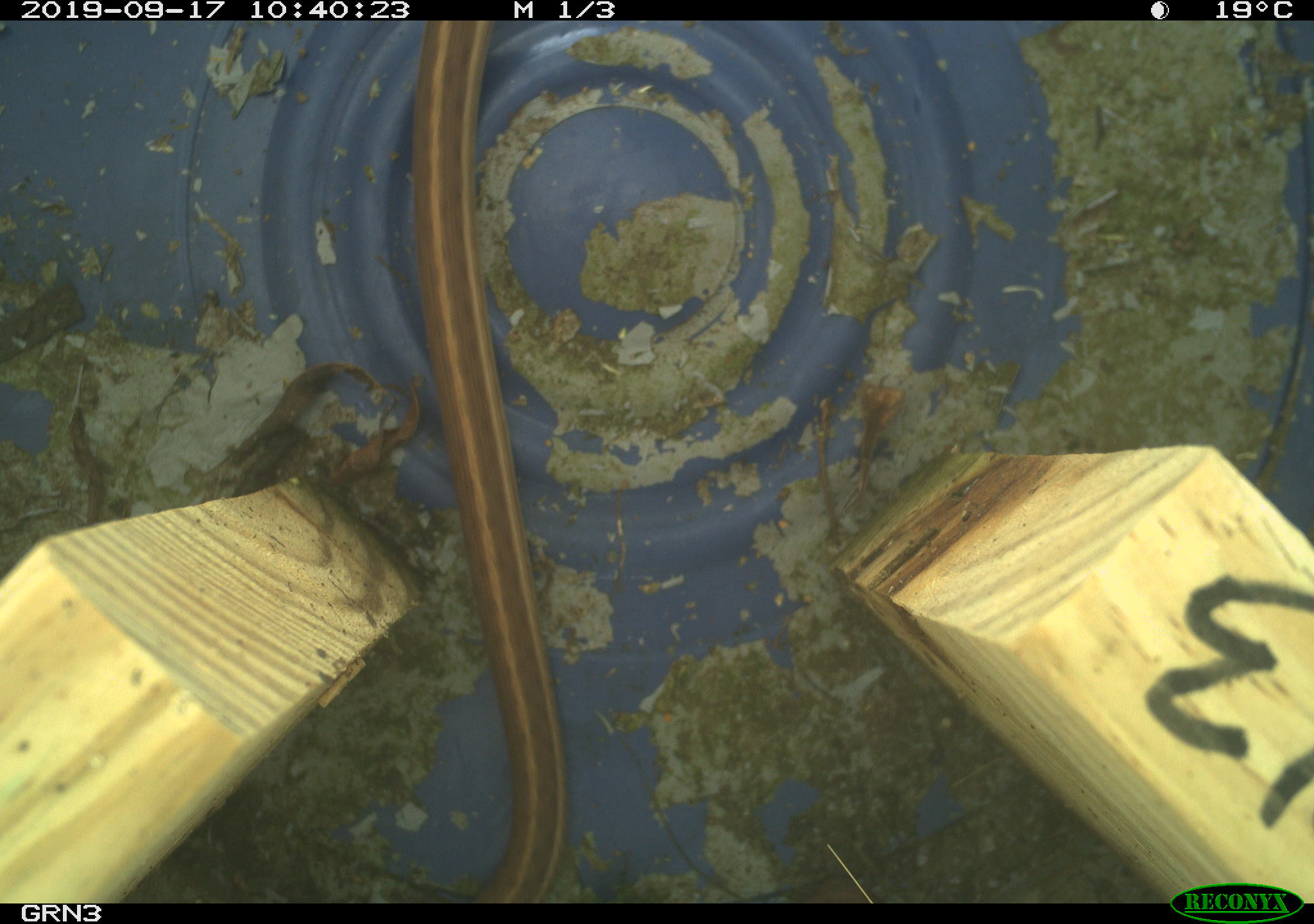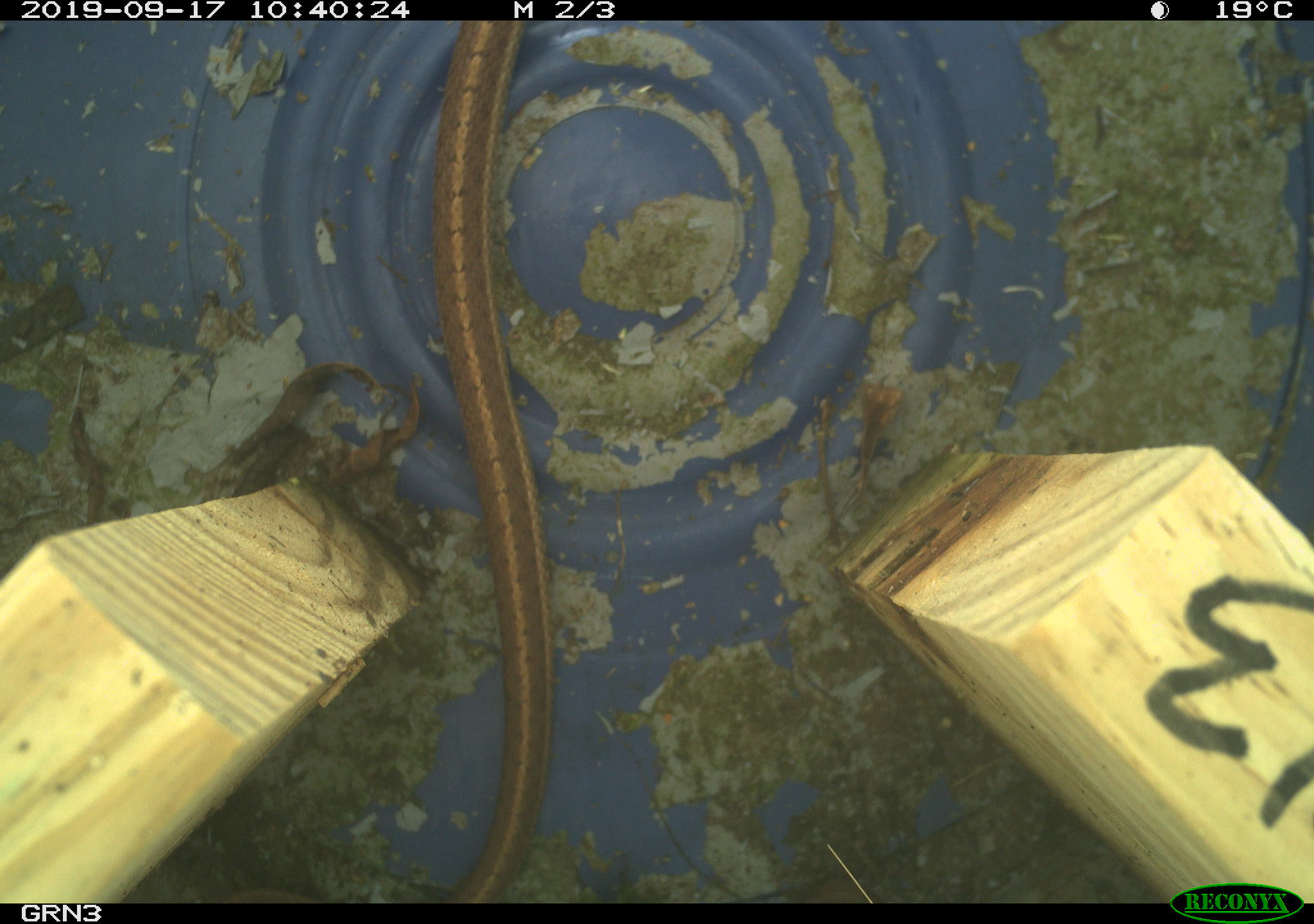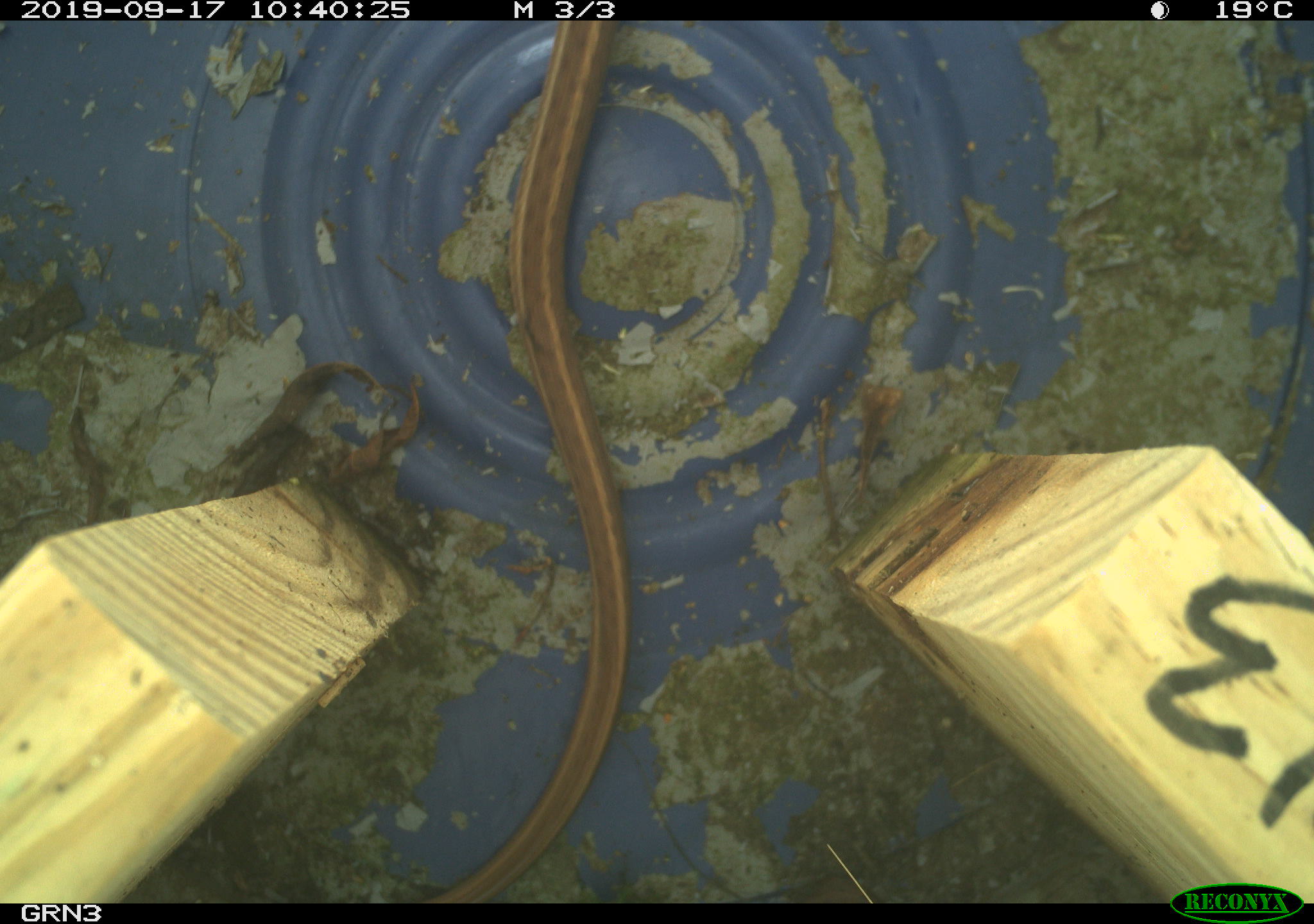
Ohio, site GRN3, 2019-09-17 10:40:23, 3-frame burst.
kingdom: Animalia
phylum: Chordata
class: Reptilia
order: Squamata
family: Colubridae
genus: Thamnophis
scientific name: Thamnophis sirtalis sirtalis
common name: eastern gartersnake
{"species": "eastern gartersnake (Thamnophis sirtalis sirtalis)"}